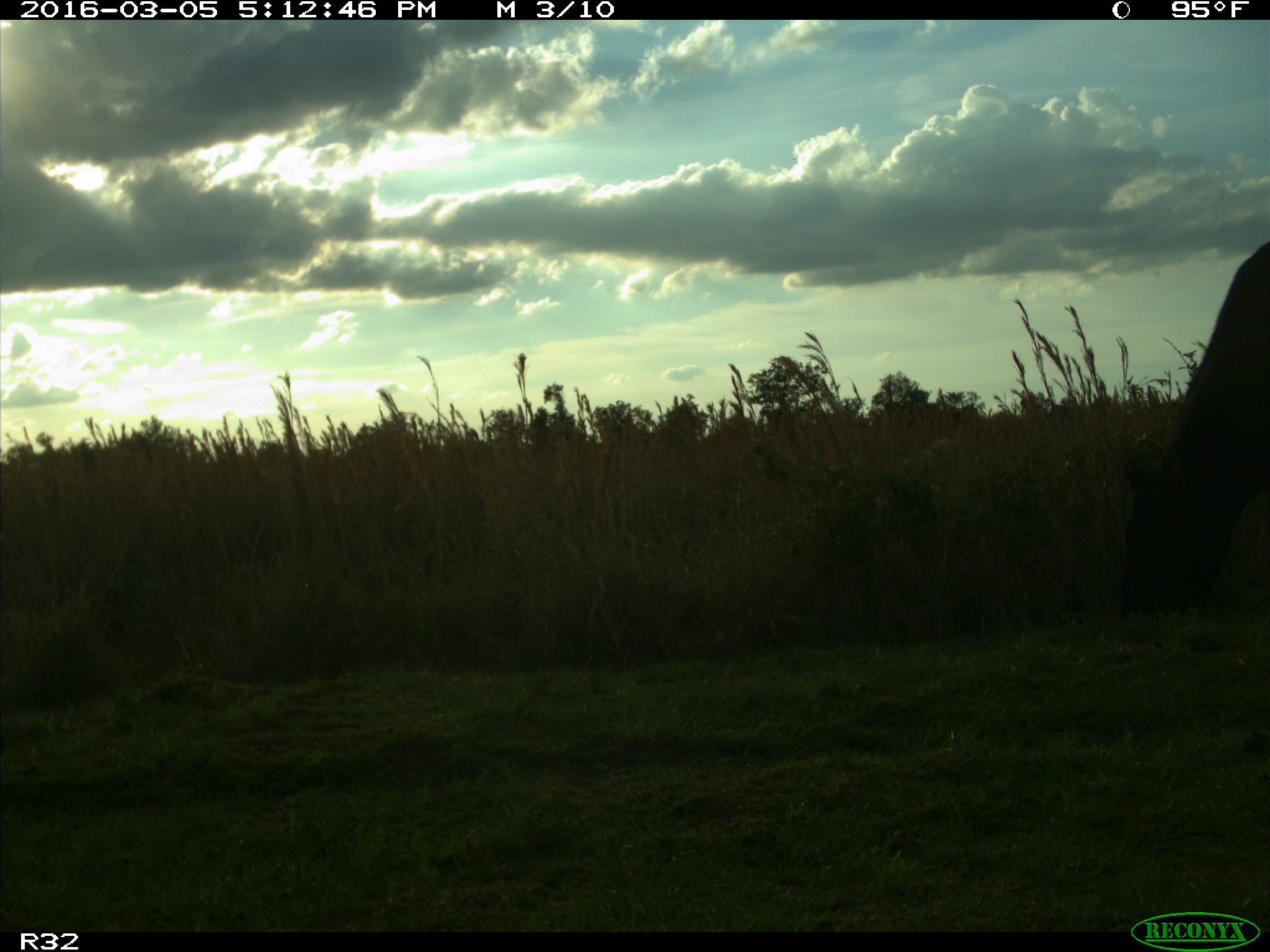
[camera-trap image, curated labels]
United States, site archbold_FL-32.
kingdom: Animalia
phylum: Chordata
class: Mammalia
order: Artiodactyla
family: Bovidae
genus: Bos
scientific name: Bos taurus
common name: domestic cow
Bos taurus (domestic cow).